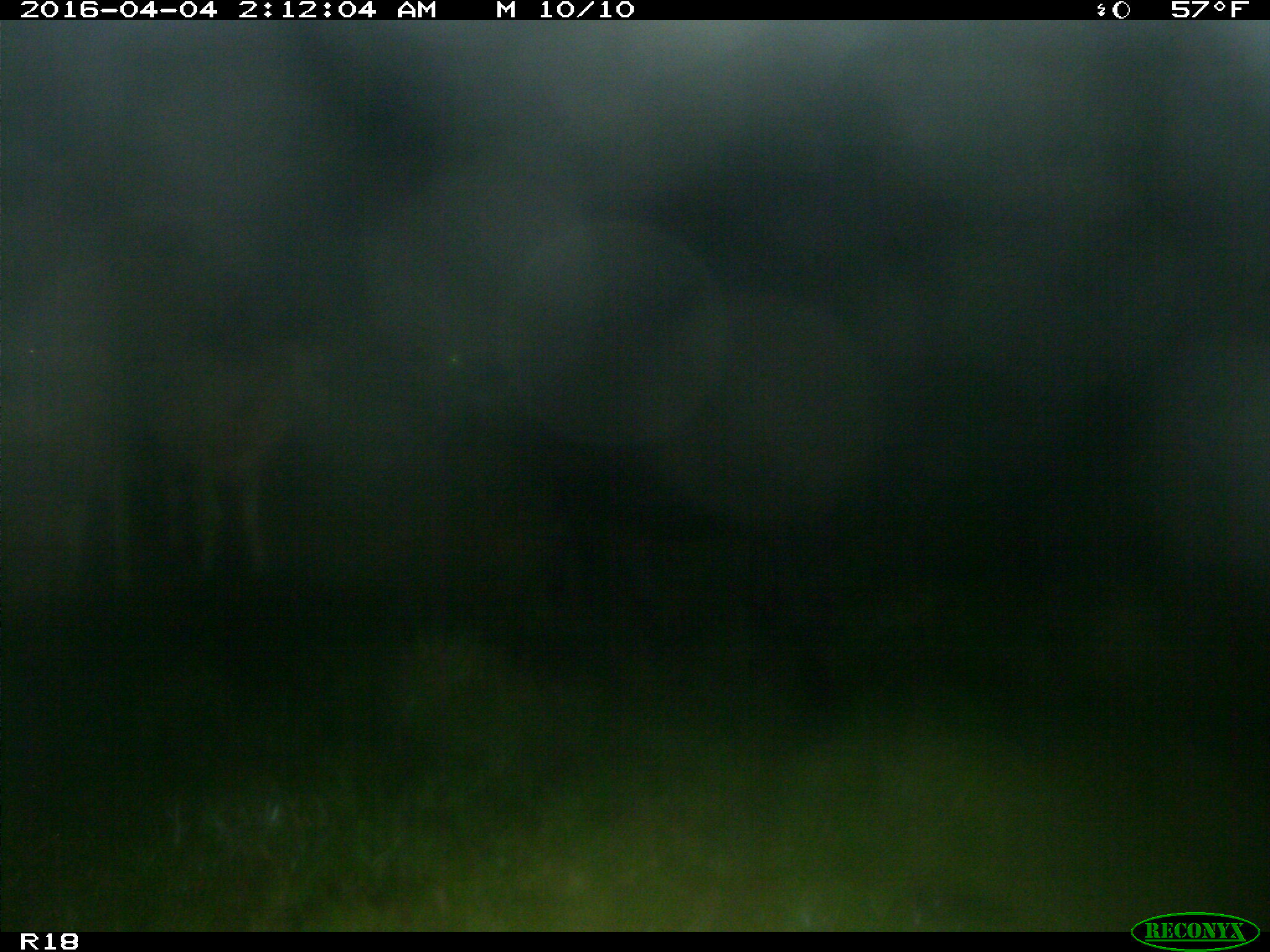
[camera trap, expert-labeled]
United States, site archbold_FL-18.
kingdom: Animalia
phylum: Chordata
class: Mammalia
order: Artiodactyla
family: Bovidae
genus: Bos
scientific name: Bos taurus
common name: domestic cow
Bos taurus (domestic cow).